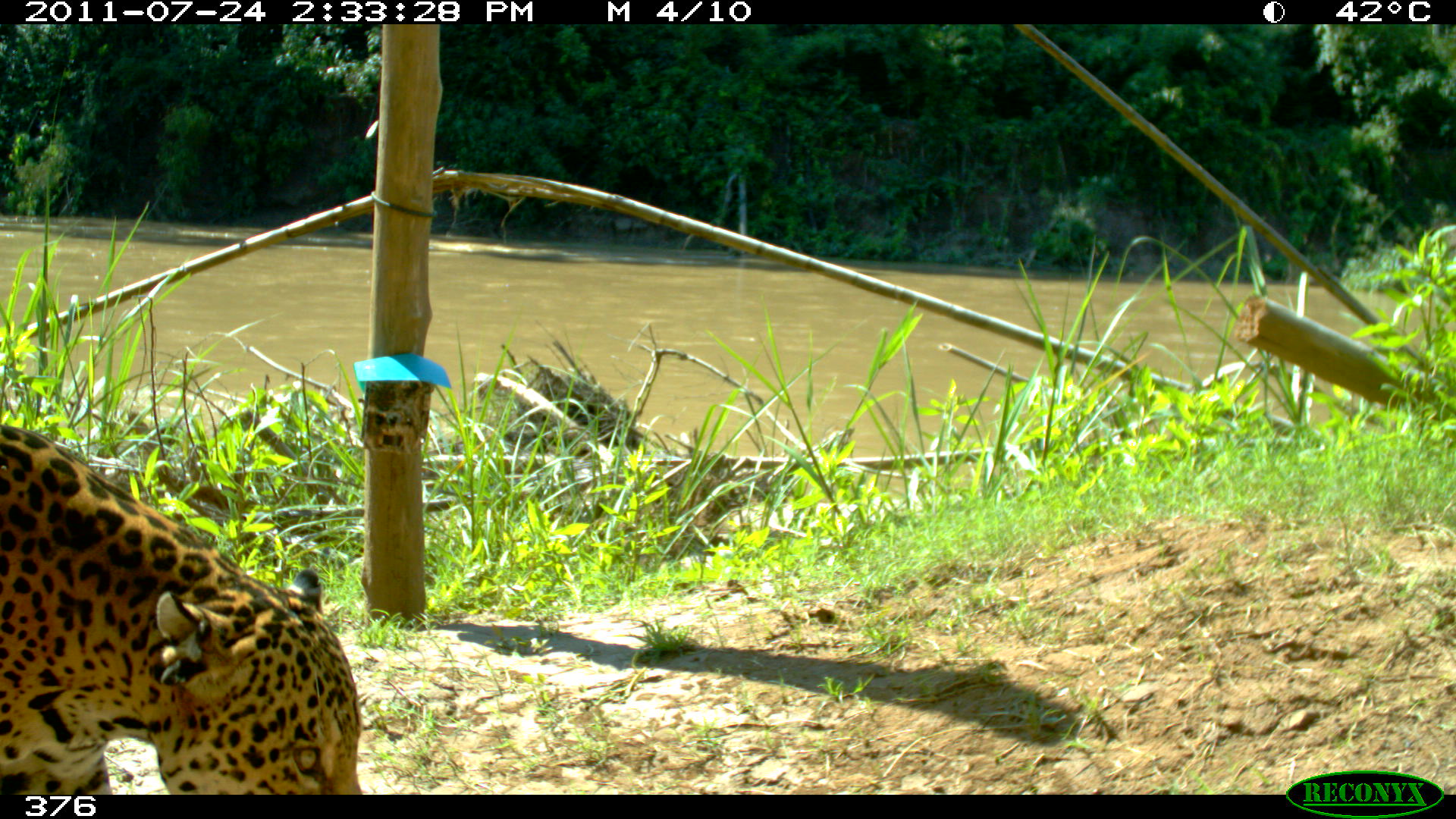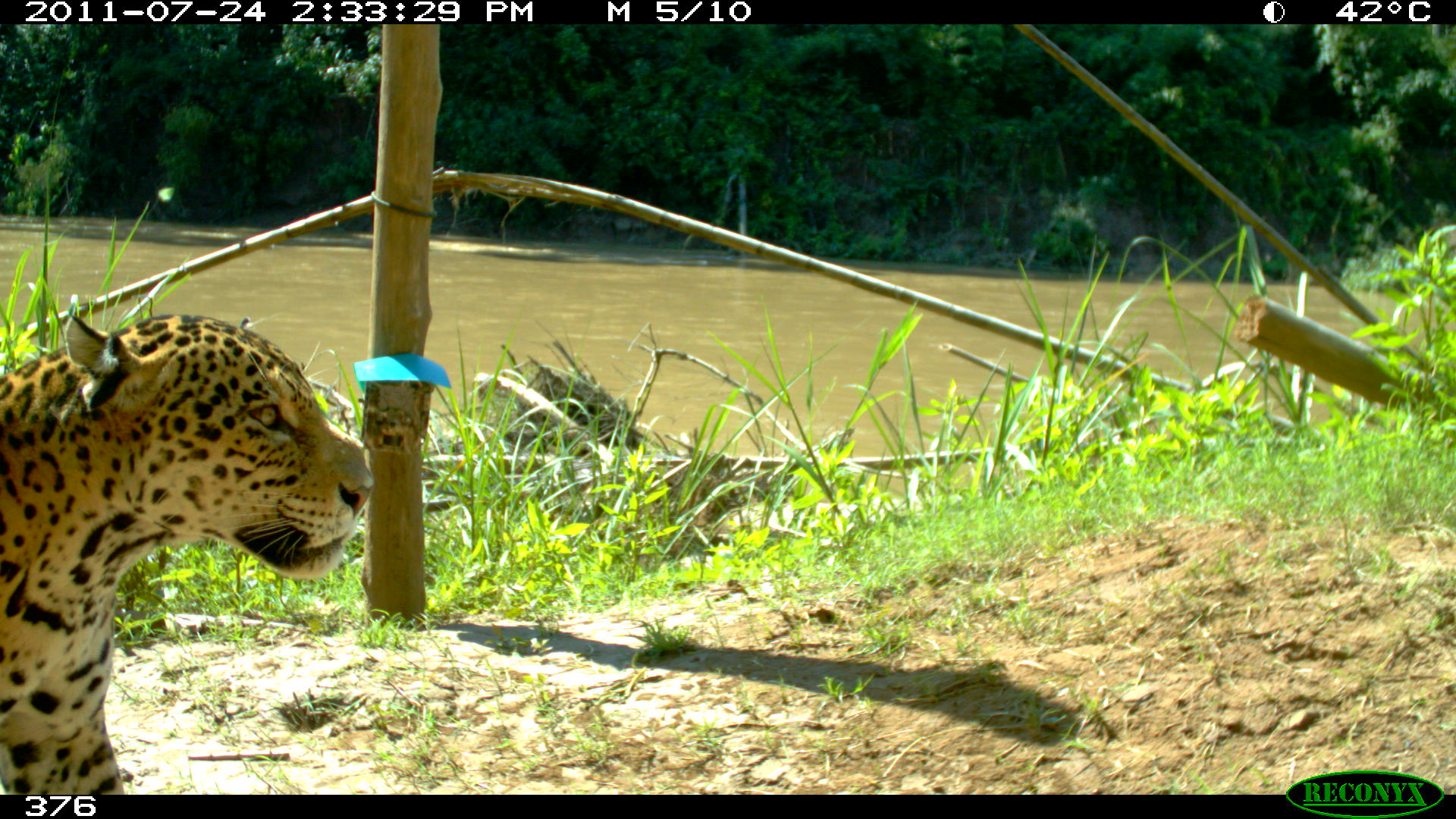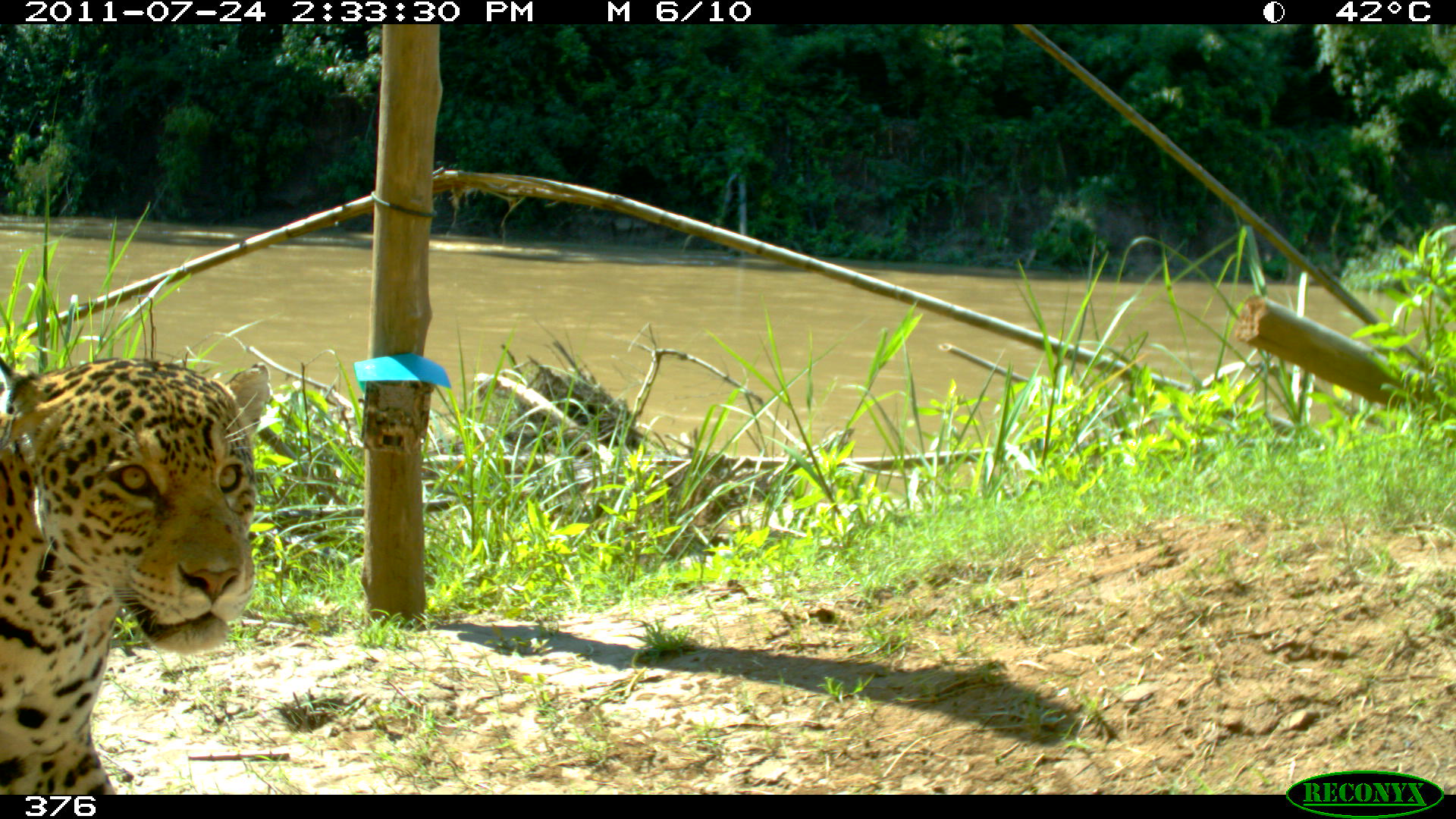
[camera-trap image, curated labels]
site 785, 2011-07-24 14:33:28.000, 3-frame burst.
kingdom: Animalia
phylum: Chordata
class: Mammalia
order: Carnivora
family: Felidae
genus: Panthera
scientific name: Panthera onca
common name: jaguar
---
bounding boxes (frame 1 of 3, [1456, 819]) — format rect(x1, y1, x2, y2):
panthera onca: rect(0, 422, 369, 793)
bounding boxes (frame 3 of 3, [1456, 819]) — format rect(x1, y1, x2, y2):
panthera onca: rect(0, 349, 269, 793)